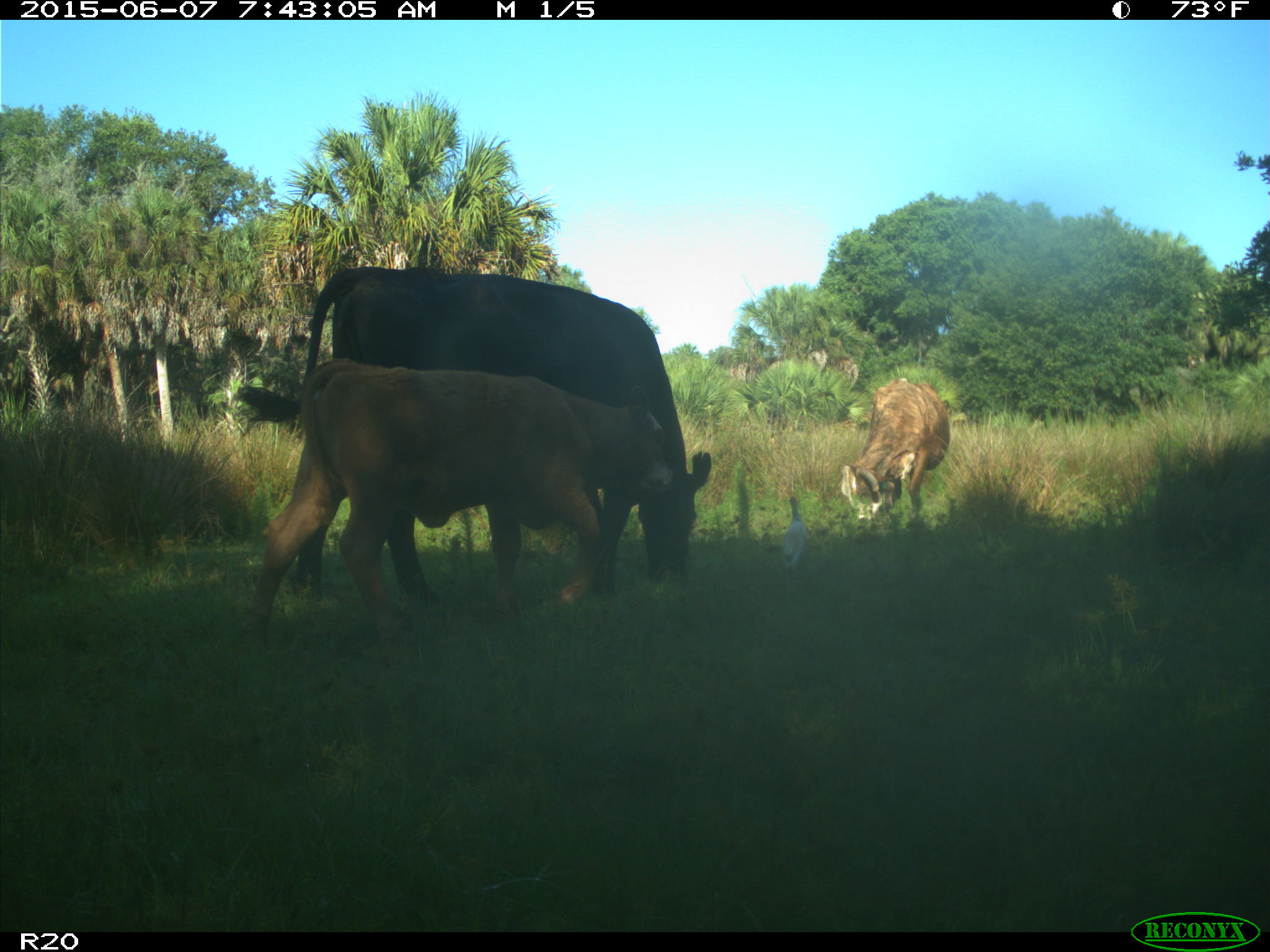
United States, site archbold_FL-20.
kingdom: Animalia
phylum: Chordata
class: Mammalia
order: Artiodactyla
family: Bovidae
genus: Bos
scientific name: Bos taurus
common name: domestic cow